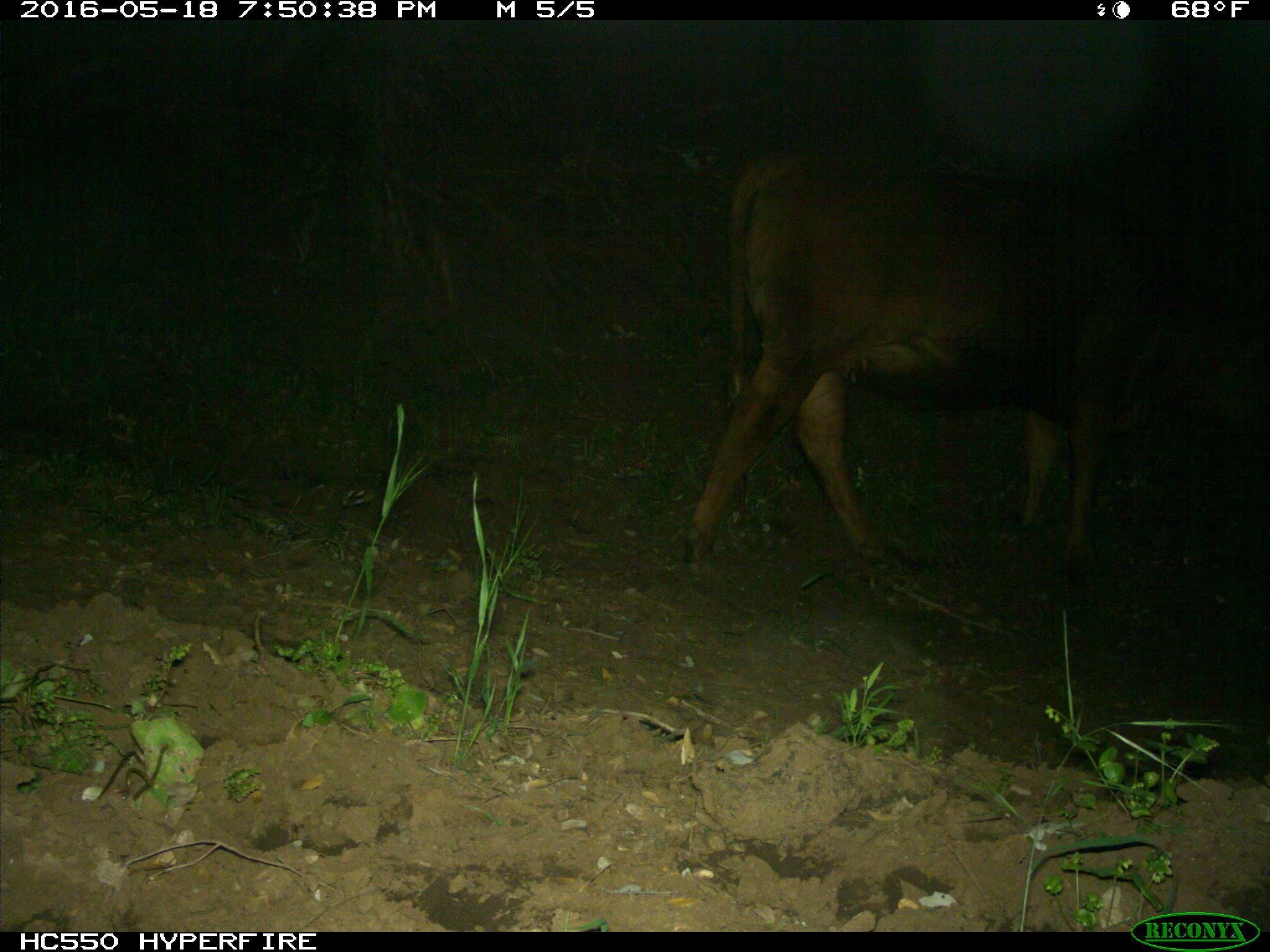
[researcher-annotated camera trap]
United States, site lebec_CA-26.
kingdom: Animalia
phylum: Chordata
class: Mammalia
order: Artiodactyla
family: Bovidae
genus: Bos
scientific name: Bos taurus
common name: domestic cow